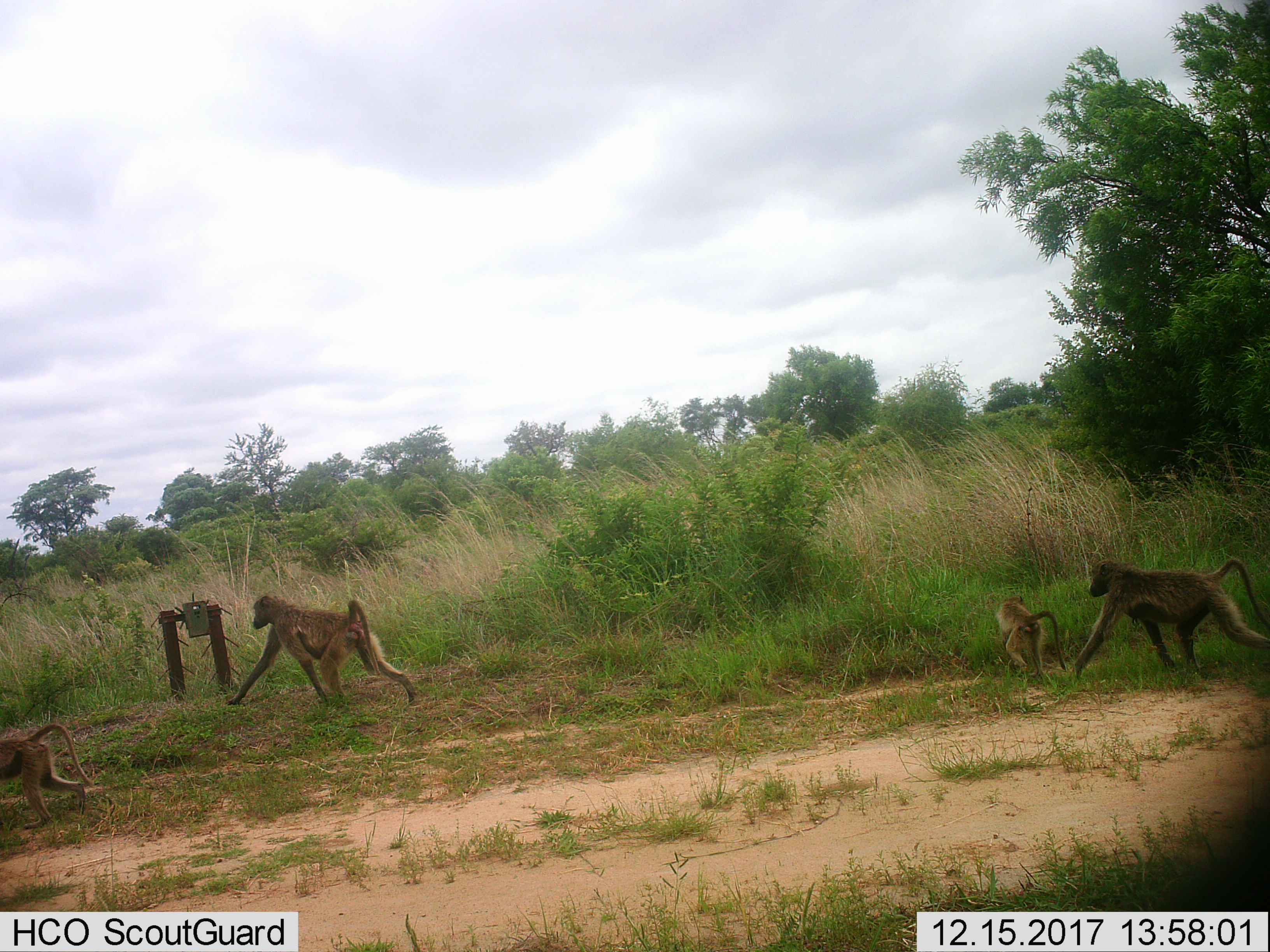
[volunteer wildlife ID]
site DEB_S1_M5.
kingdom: Animalia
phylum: Chordata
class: Mammalia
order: Primates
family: Cercopithecidae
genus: Papio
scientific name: Papio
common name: baboon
Baboon (Papio), count 4. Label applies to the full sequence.